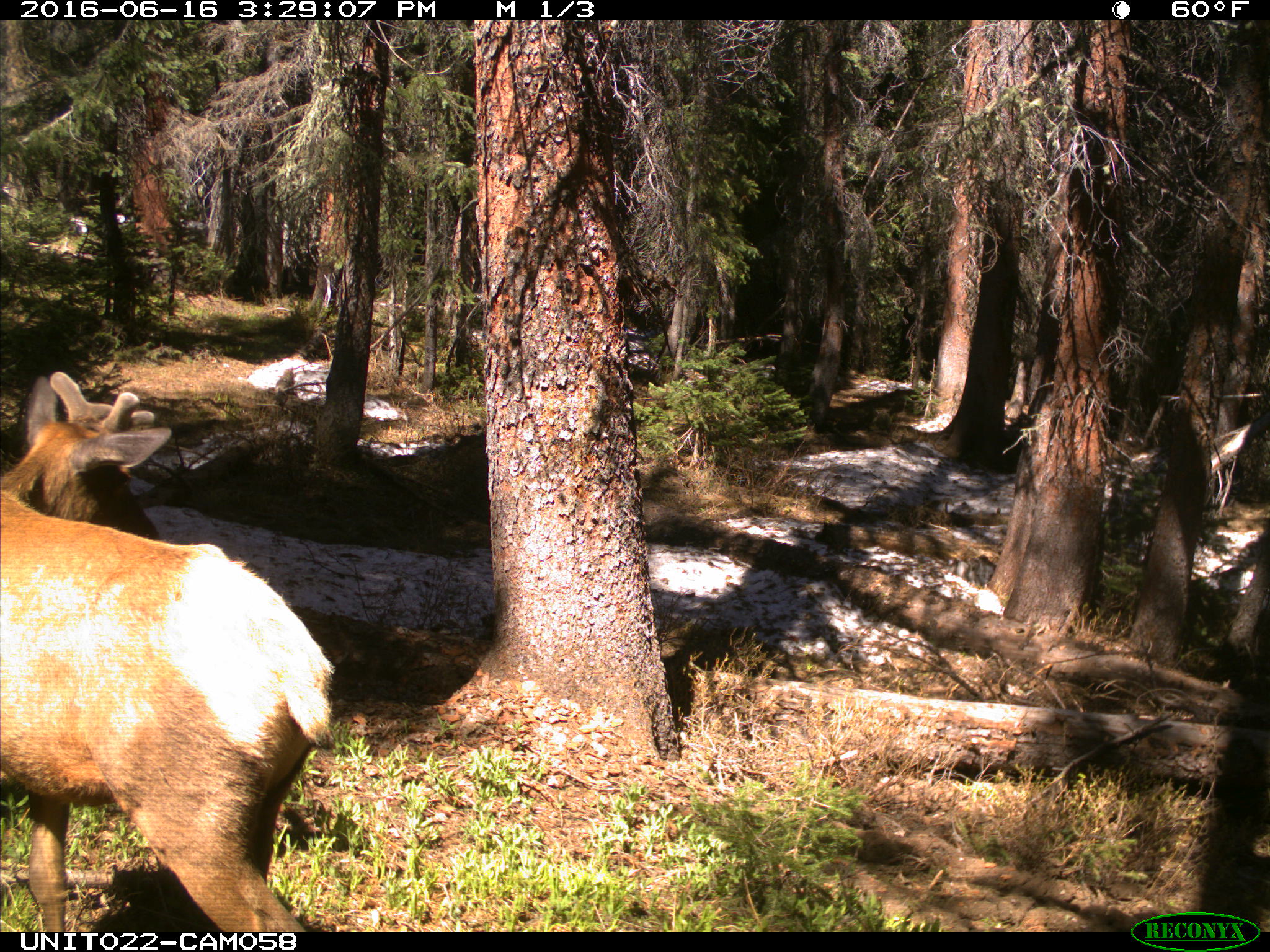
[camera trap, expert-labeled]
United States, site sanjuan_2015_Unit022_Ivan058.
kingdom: Animalia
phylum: Chordata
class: Mammalia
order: Artiodactyla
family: Cervidae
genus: Cervus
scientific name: Cervus elaphus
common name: red deer